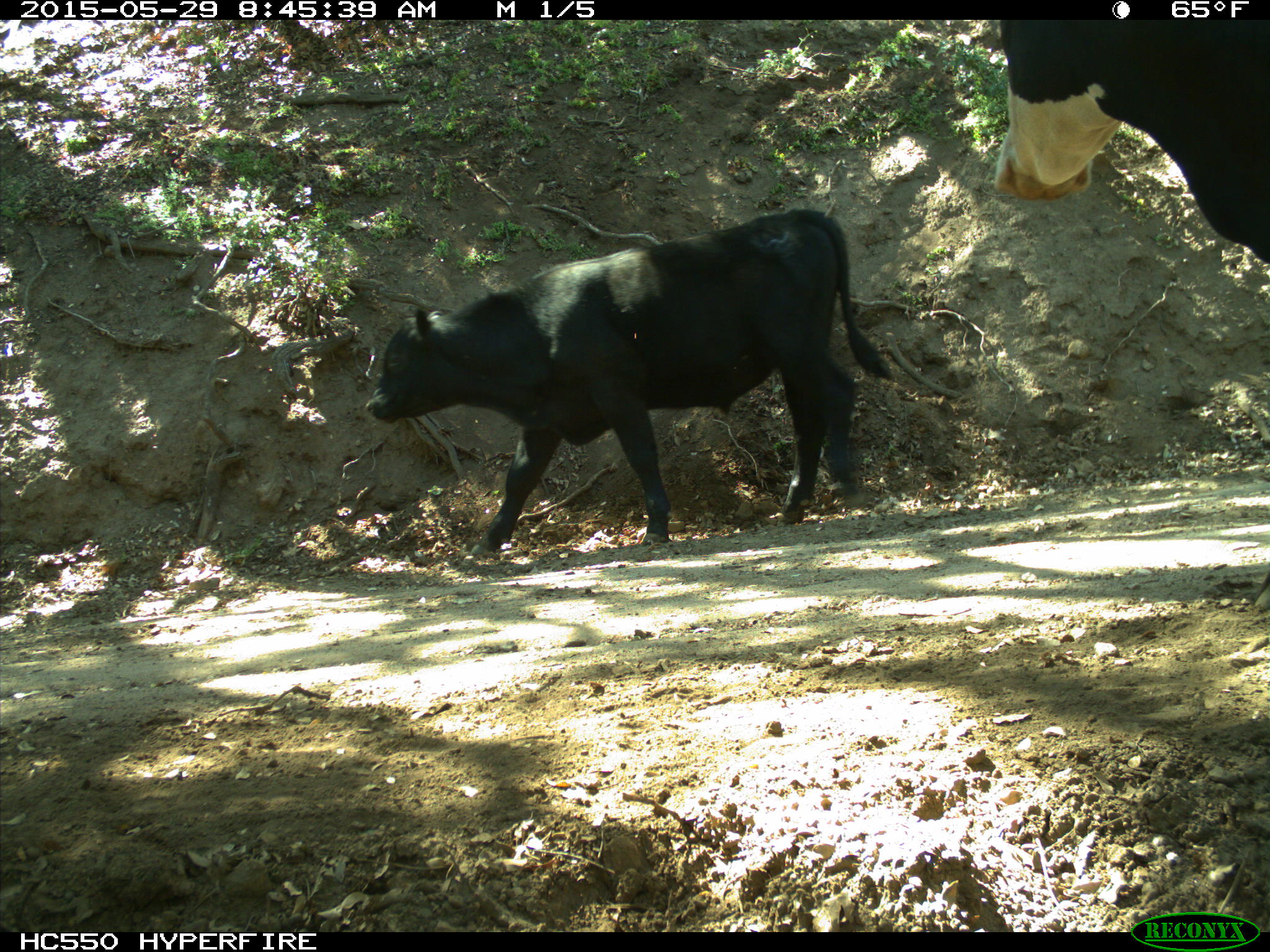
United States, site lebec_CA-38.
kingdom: Animalia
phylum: Chordata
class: Mammalia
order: Artiodactyla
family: Bovidae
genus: Bos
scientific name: Bos taurus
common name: domestic cow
Bos taurus (domestic cow).